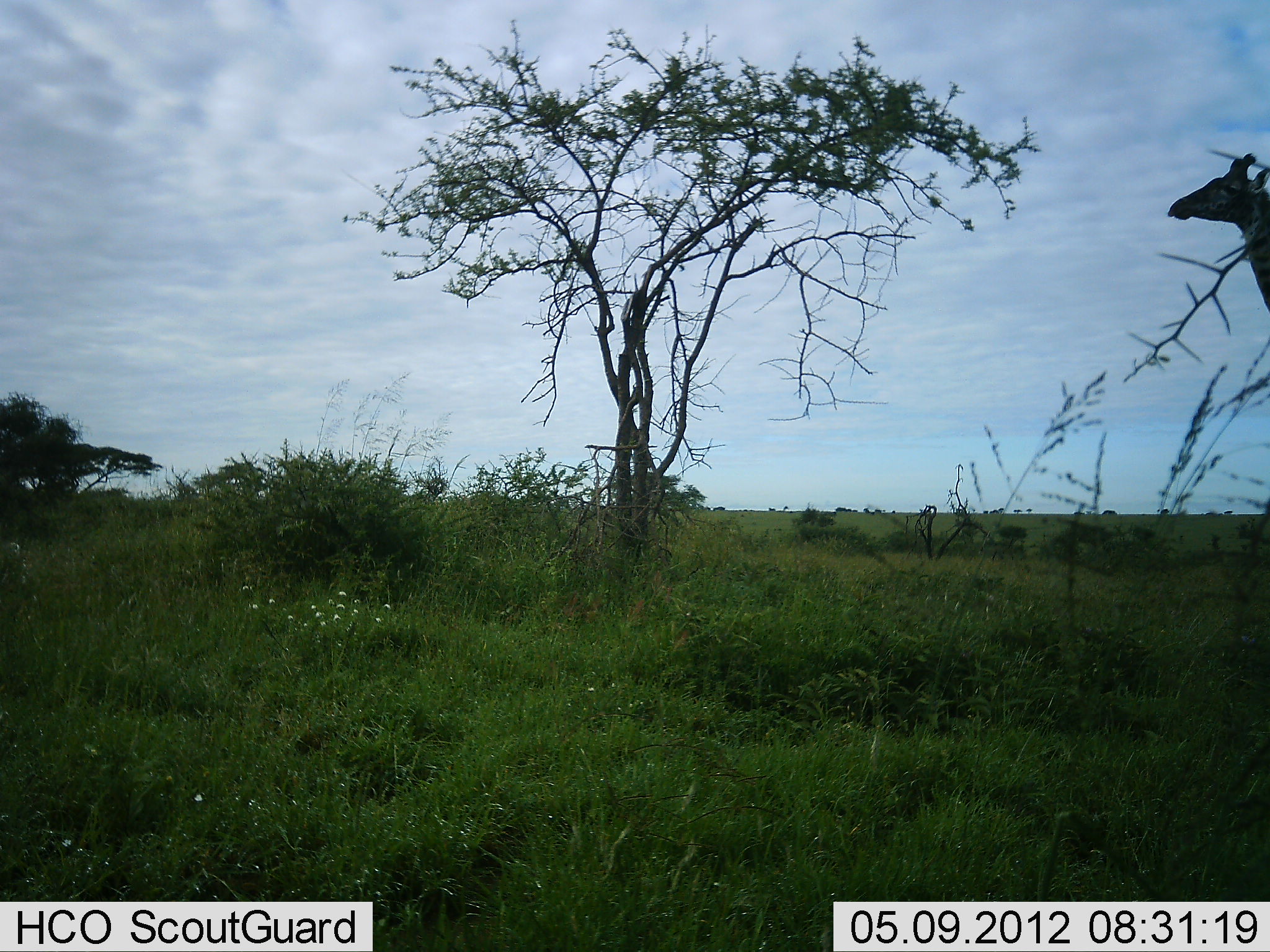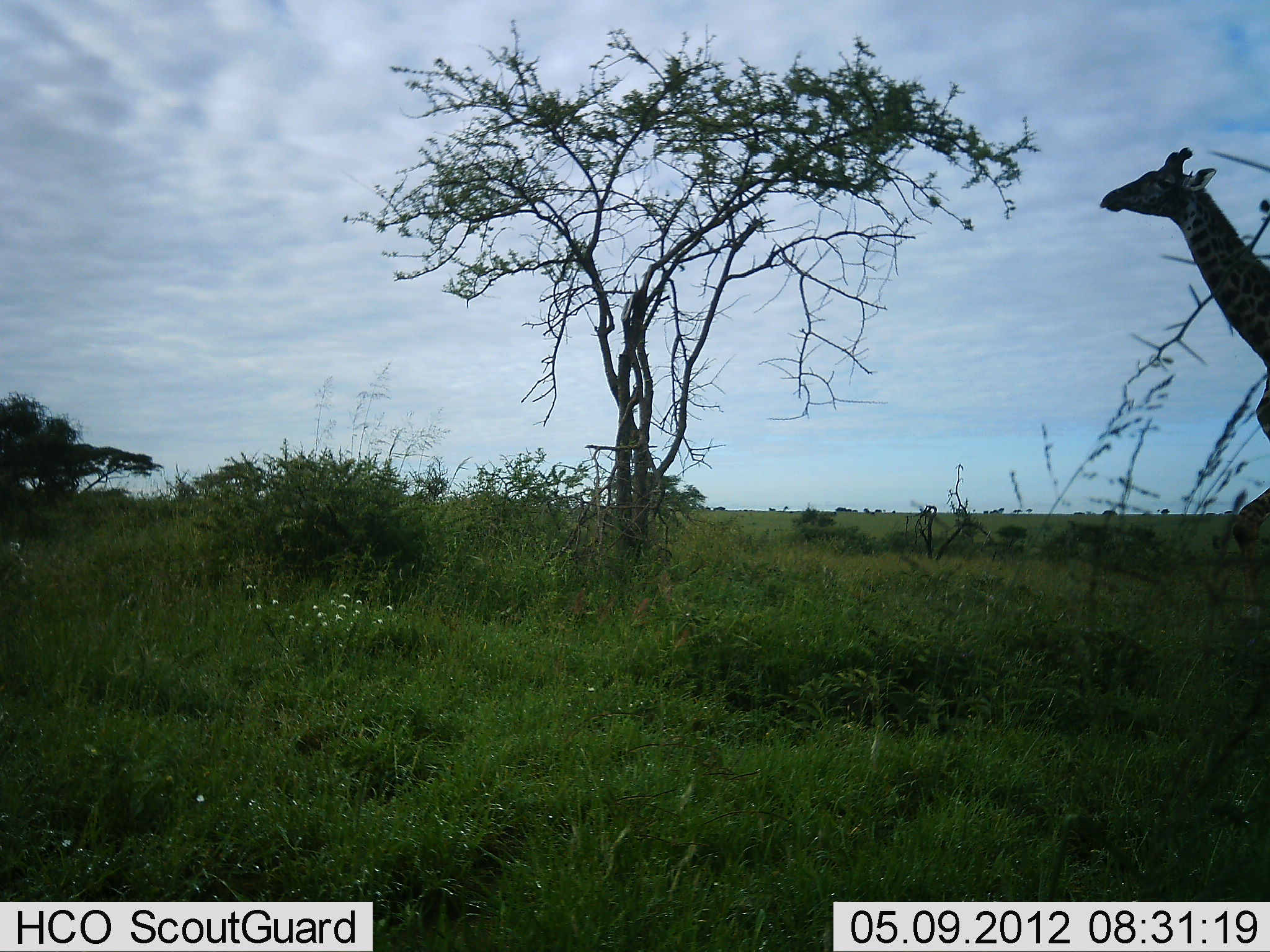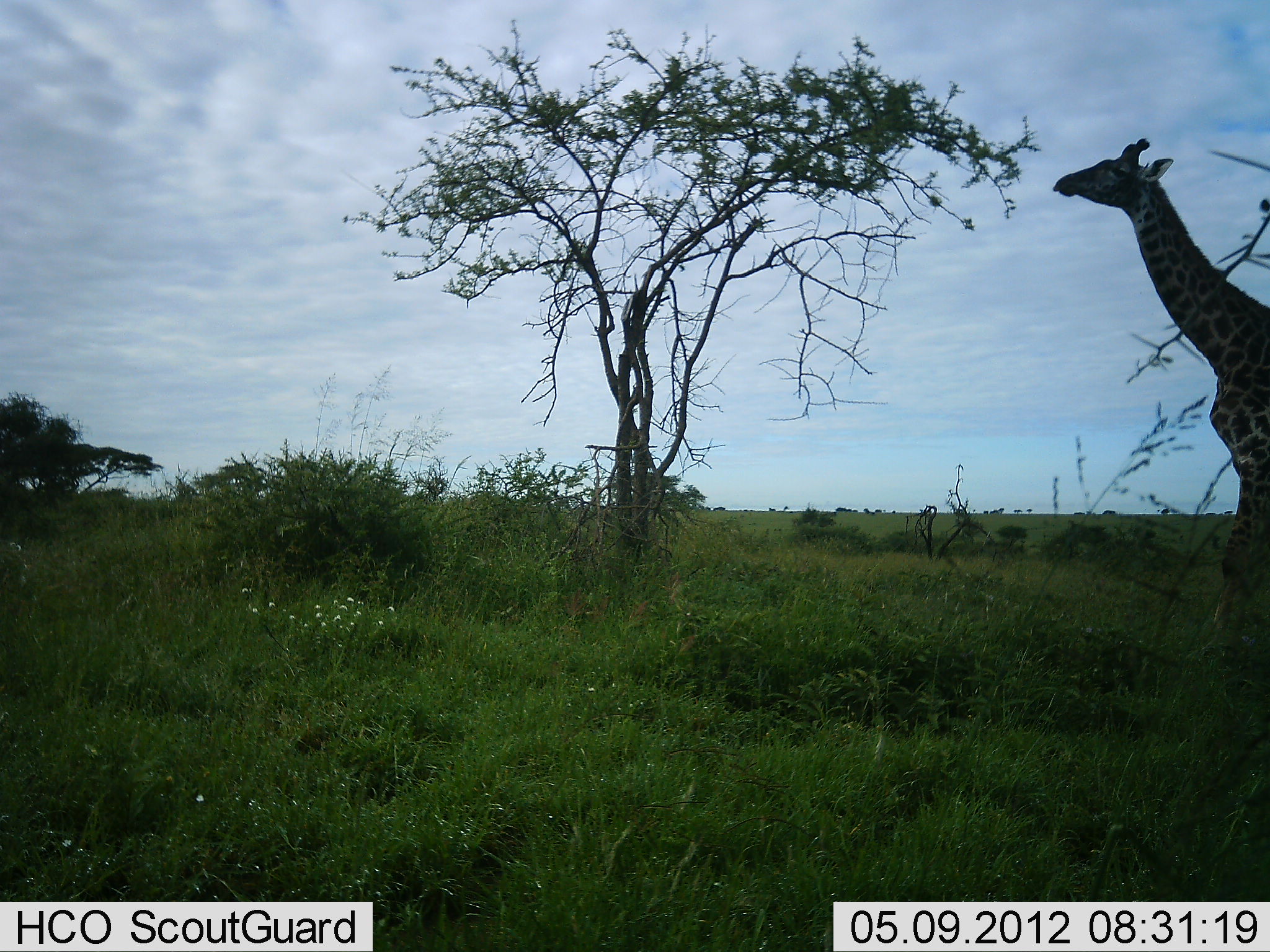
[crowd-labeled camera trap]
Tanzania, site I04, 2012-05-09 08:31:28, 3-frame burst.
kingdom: Animalia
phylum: Chordata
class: Mammalia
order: Artiodactyla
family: Giraffidae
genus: Giraffa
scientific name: Giraffa camelopardalis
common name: giraffe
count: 1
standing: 5%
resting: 0%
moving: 89%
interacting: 0%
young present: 0%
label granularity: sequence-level